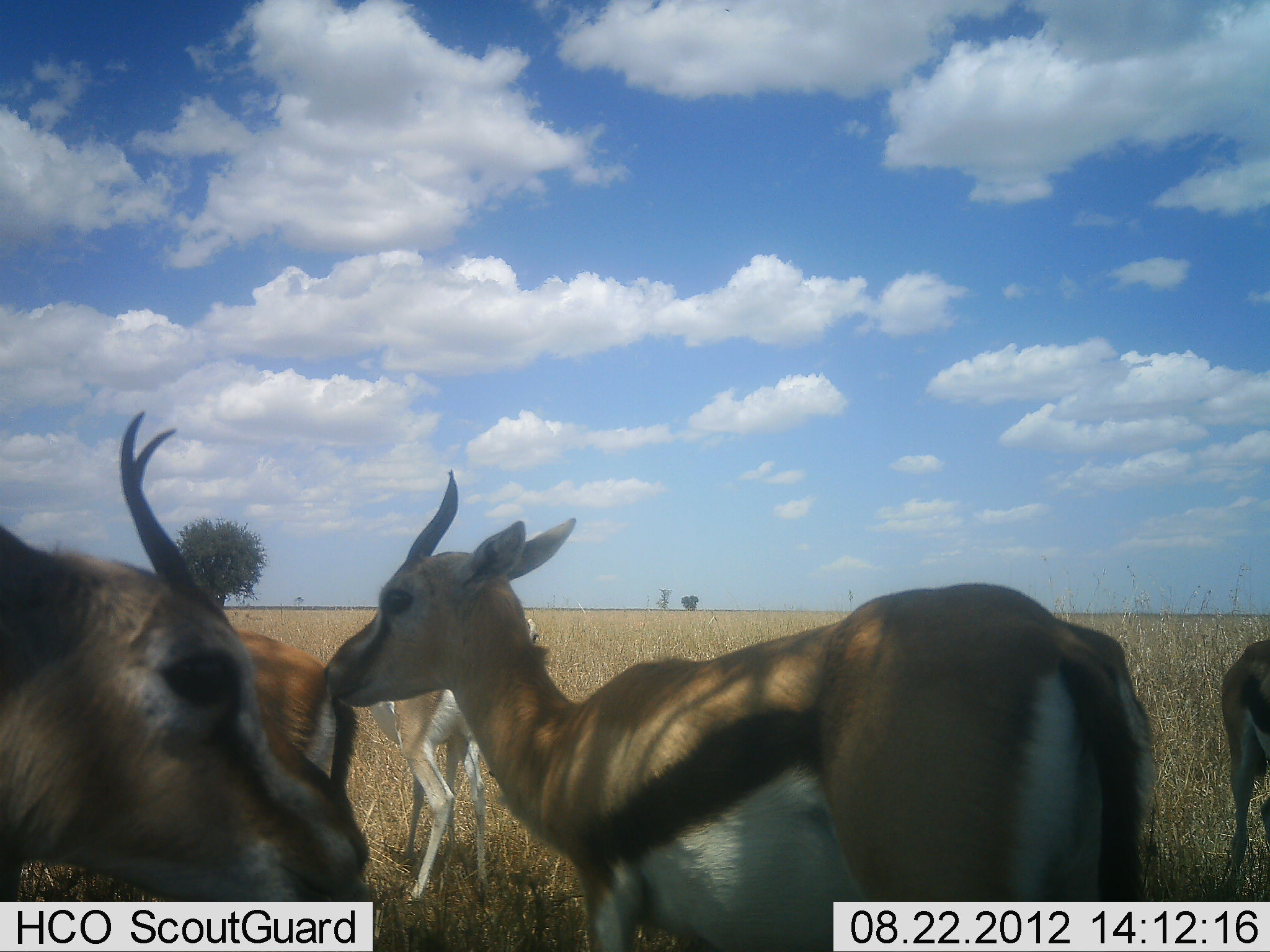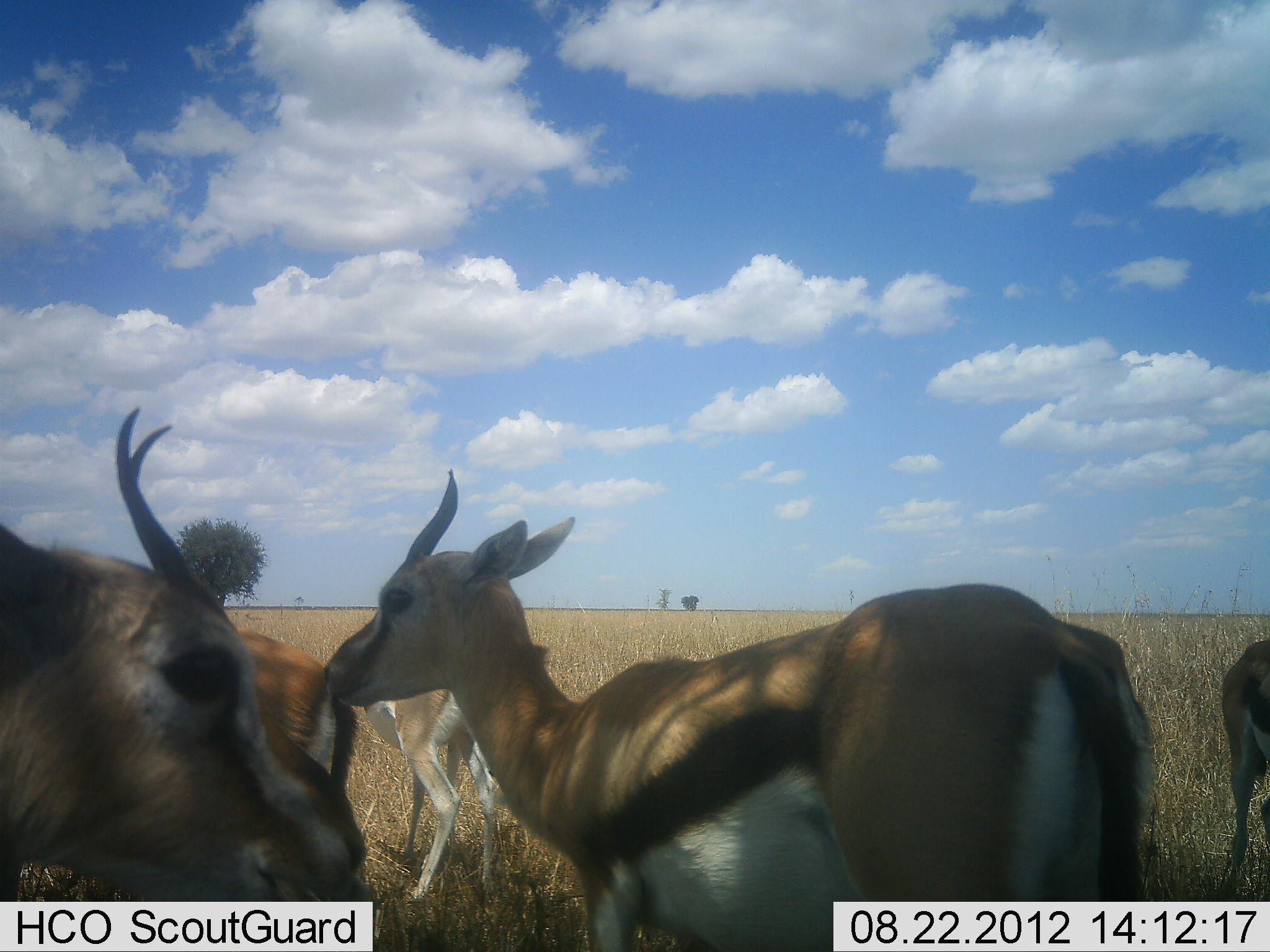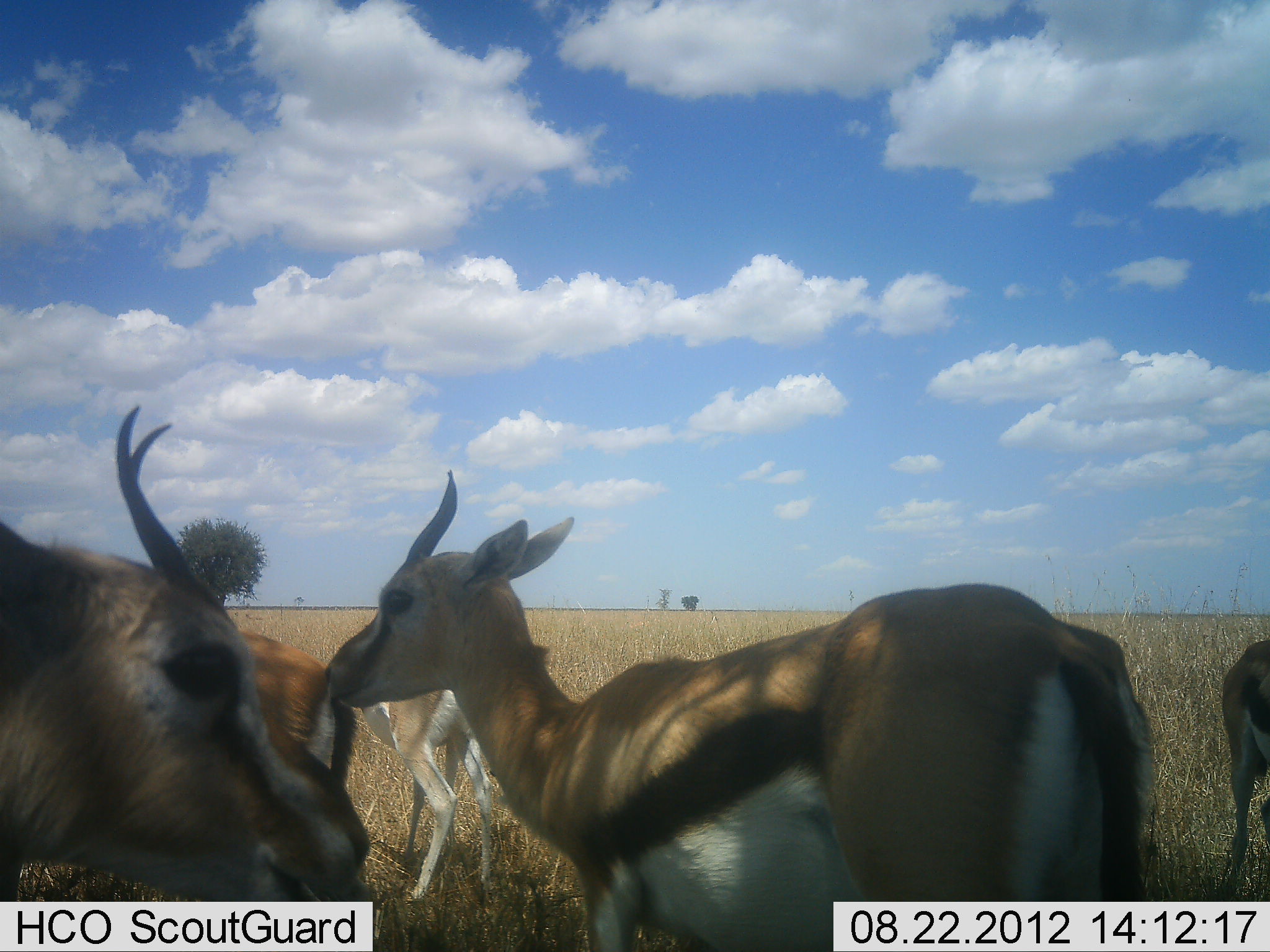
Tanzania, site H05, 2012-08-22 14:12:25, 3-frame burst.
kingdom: Animalia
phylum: Chordata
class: Mammalia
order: Artiodactyla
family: Bovidae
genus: Eudorcas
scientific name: Eudorcas thomsonii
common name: thomson's gazelle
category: gazellethomsons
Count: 5.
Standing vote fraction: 100%.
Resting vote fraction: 0%.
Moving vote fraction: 0%.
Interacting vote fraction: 9%.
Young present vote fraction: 9%.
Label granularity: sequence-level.